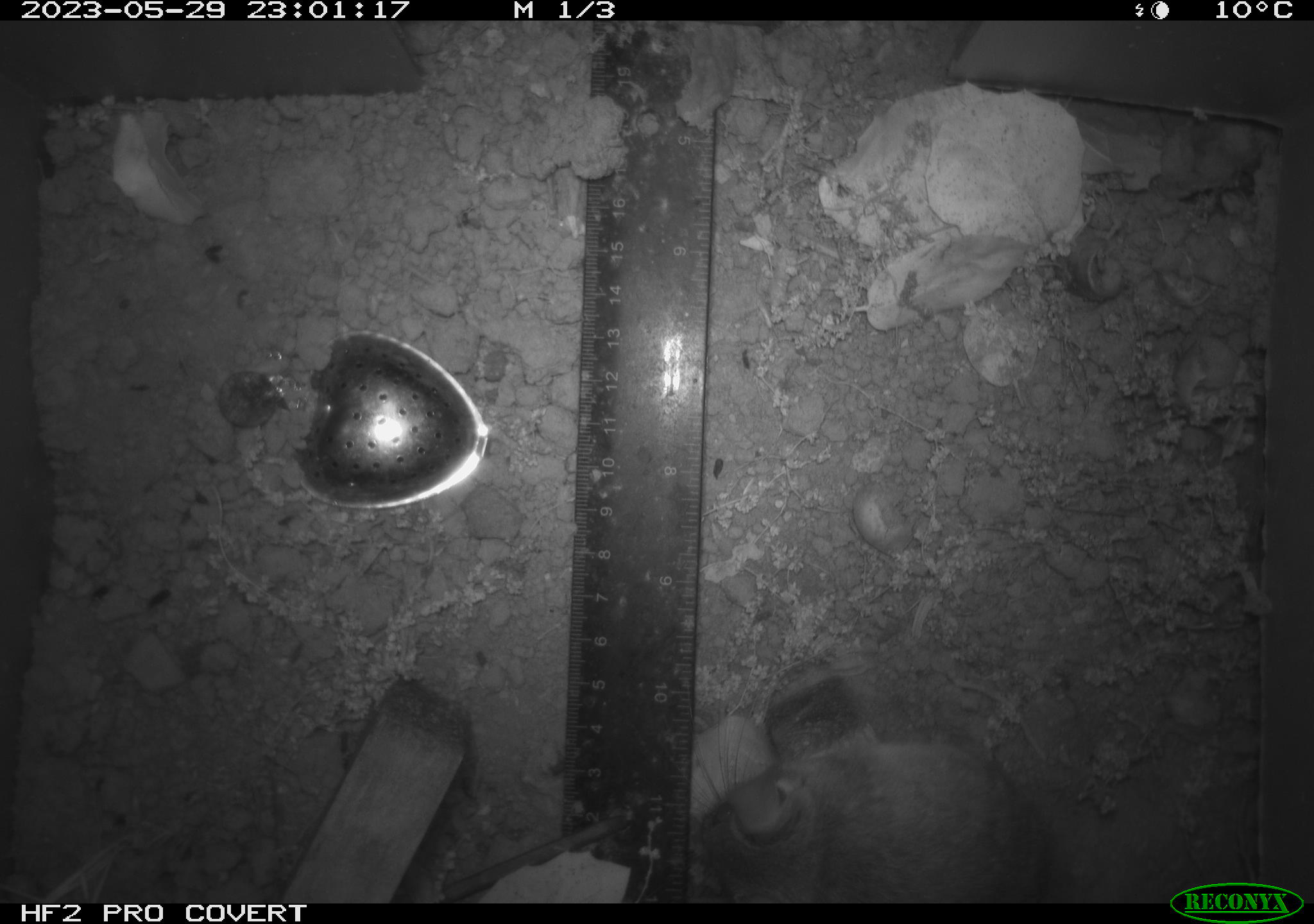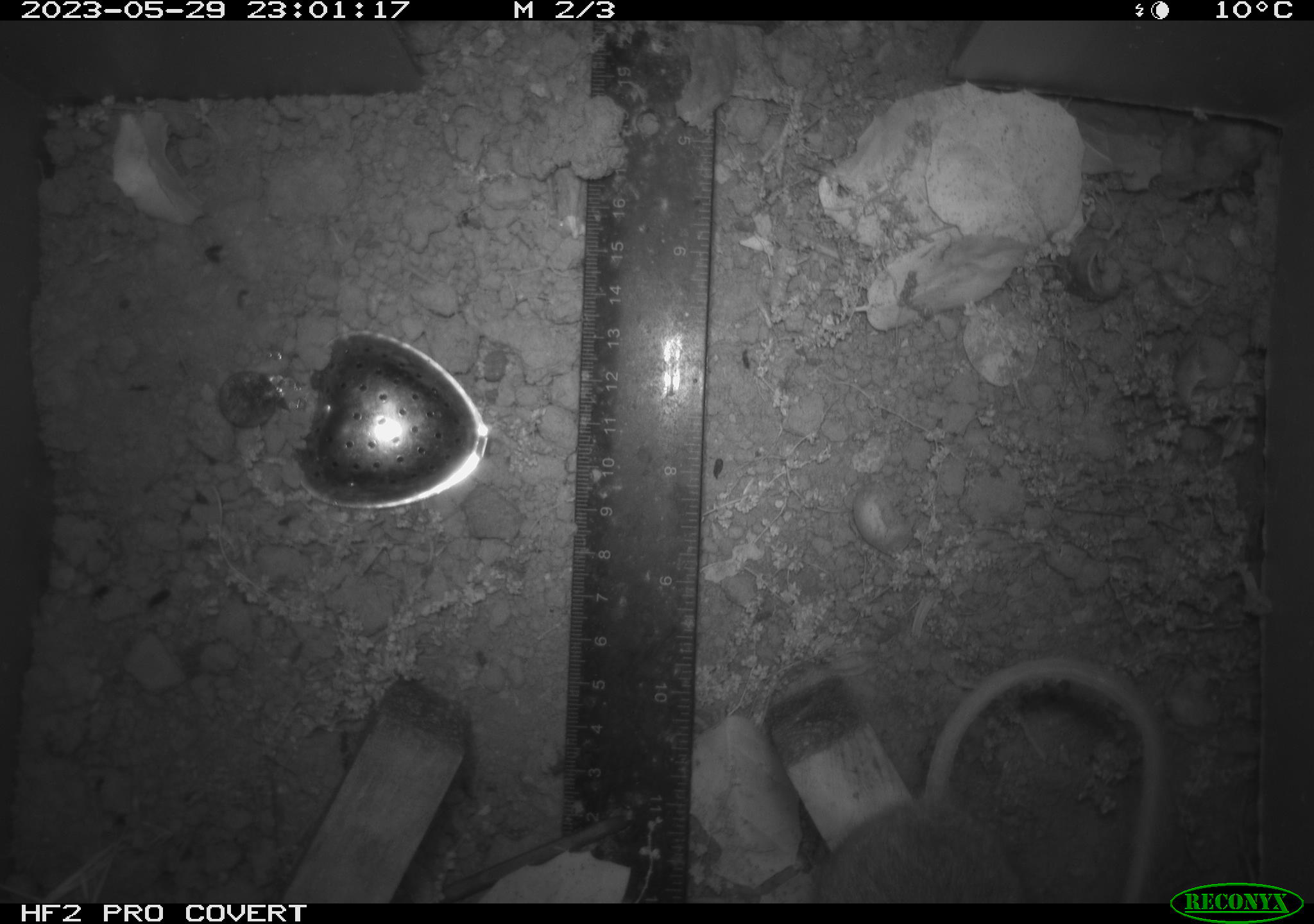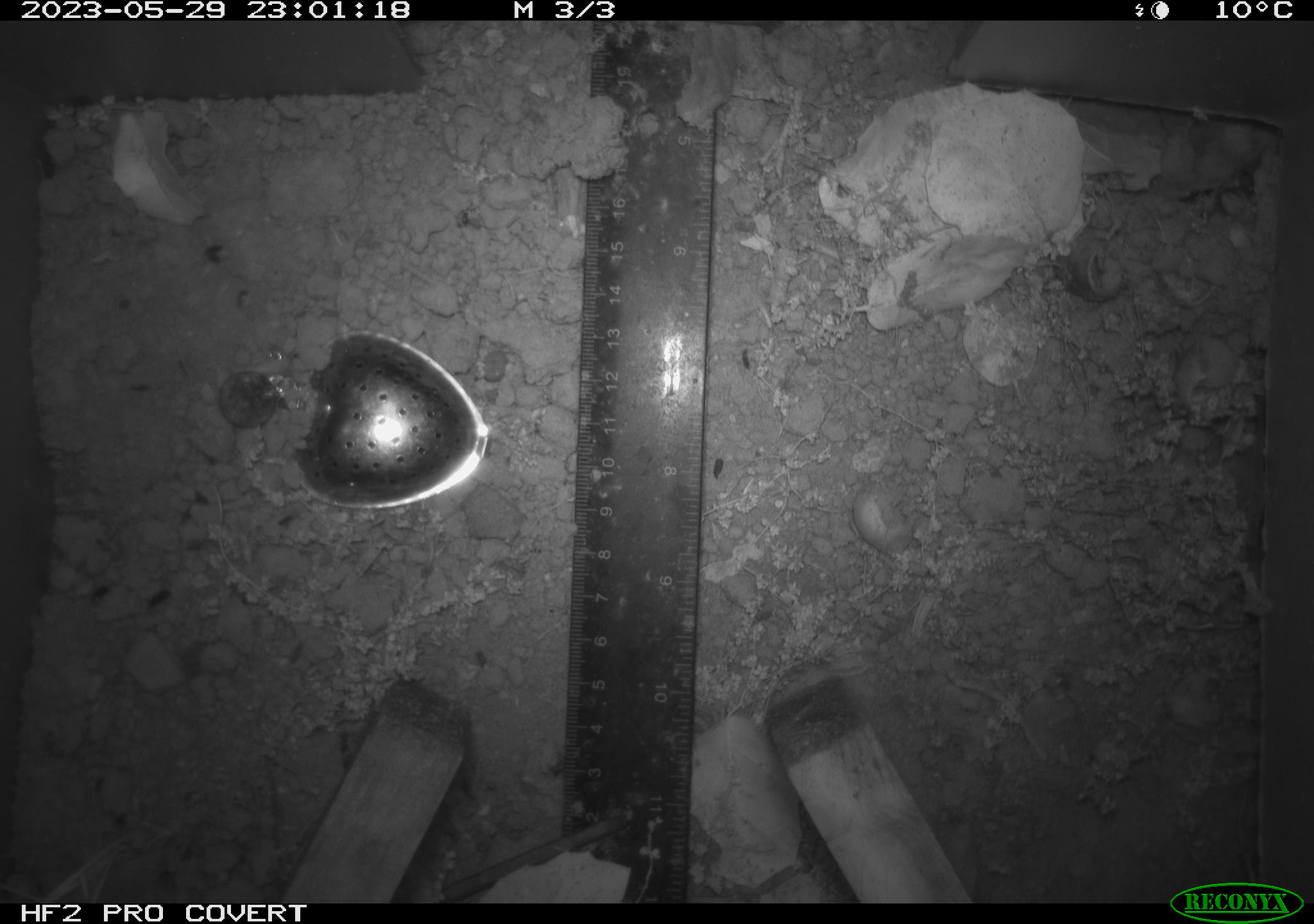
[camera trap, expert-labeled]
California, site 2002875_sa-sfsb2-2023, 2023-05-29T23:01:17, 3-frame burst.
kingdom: Animalia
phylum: Chordata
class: Mammalia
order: Rodentia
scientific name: Rodentia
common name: mouse species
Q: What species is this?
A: Mouse species (Rodentia).